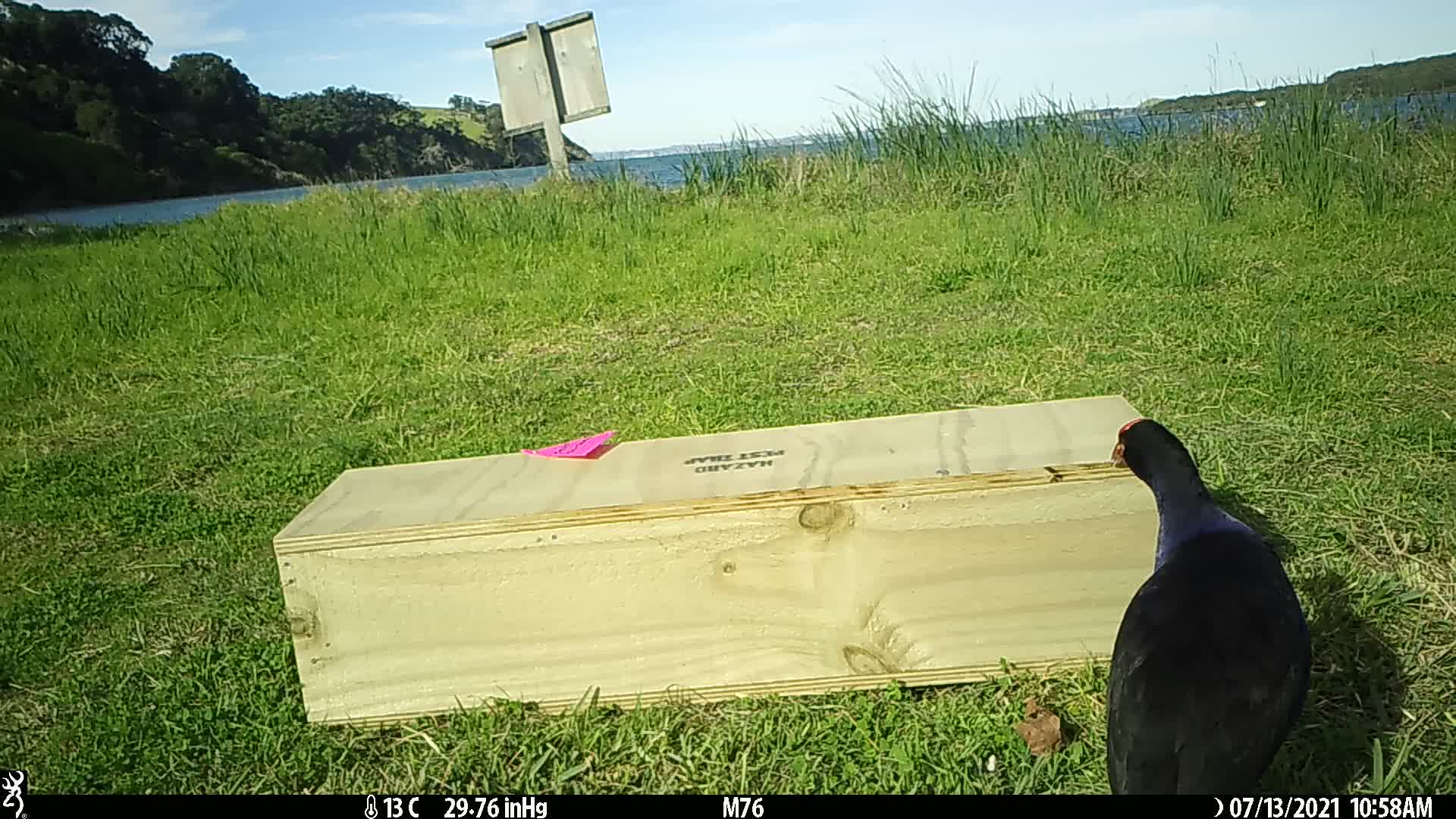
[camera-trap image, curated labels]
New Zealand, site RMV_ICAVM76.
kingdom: Animalia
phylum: Chordata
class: Aves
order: Gruiformes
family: Rallidae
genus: Porphyrio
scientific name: Porphyrio melanotus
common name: australasian swamphen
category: pukeko